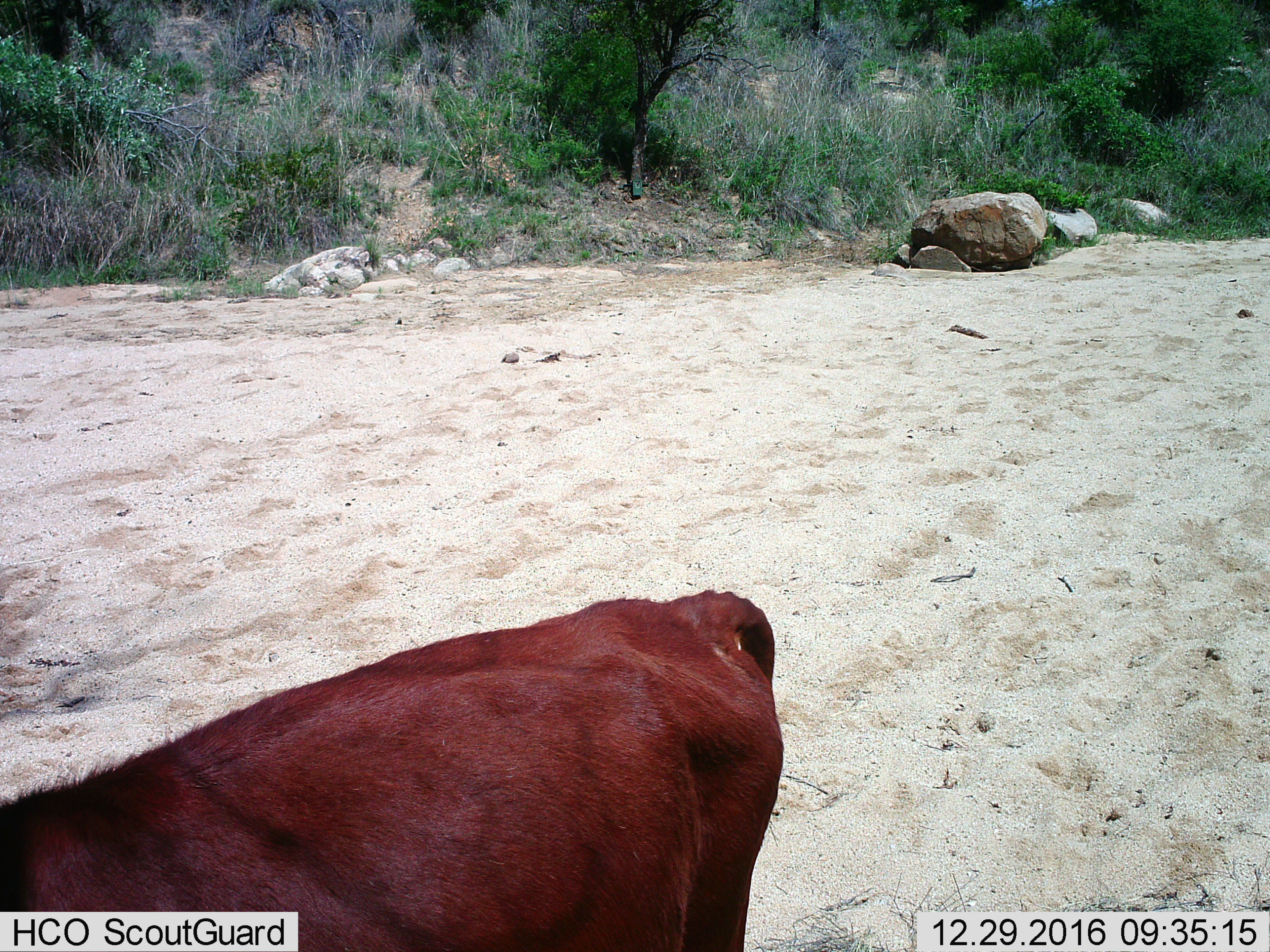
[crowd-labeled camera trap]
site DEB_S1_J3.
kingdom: Animalia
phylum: Chordata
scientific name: Vertebrata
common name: domestic animal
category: domesticanimal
Domesticanimal (domestic animal) (Vertebrata), count 1. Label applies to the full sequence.